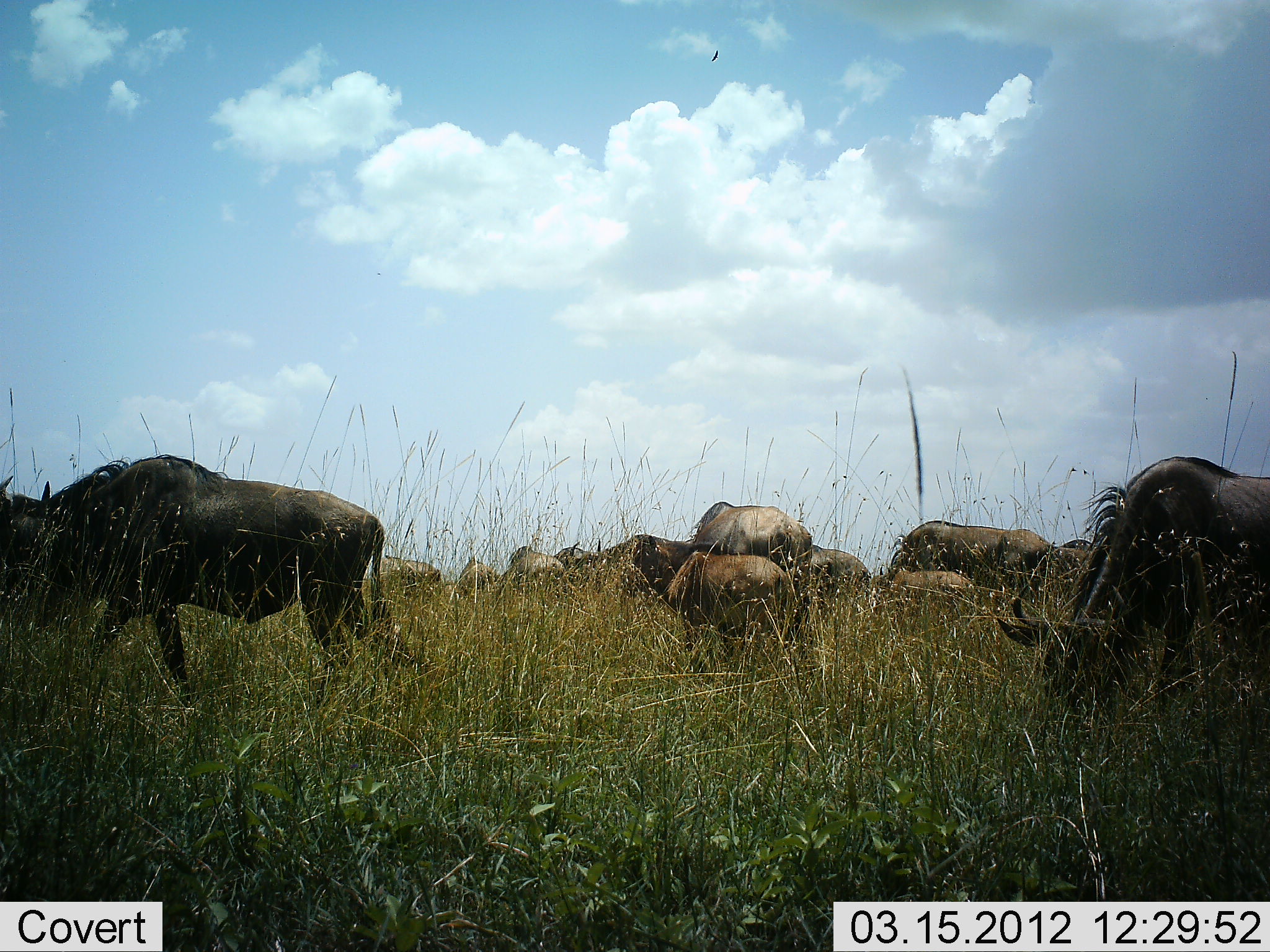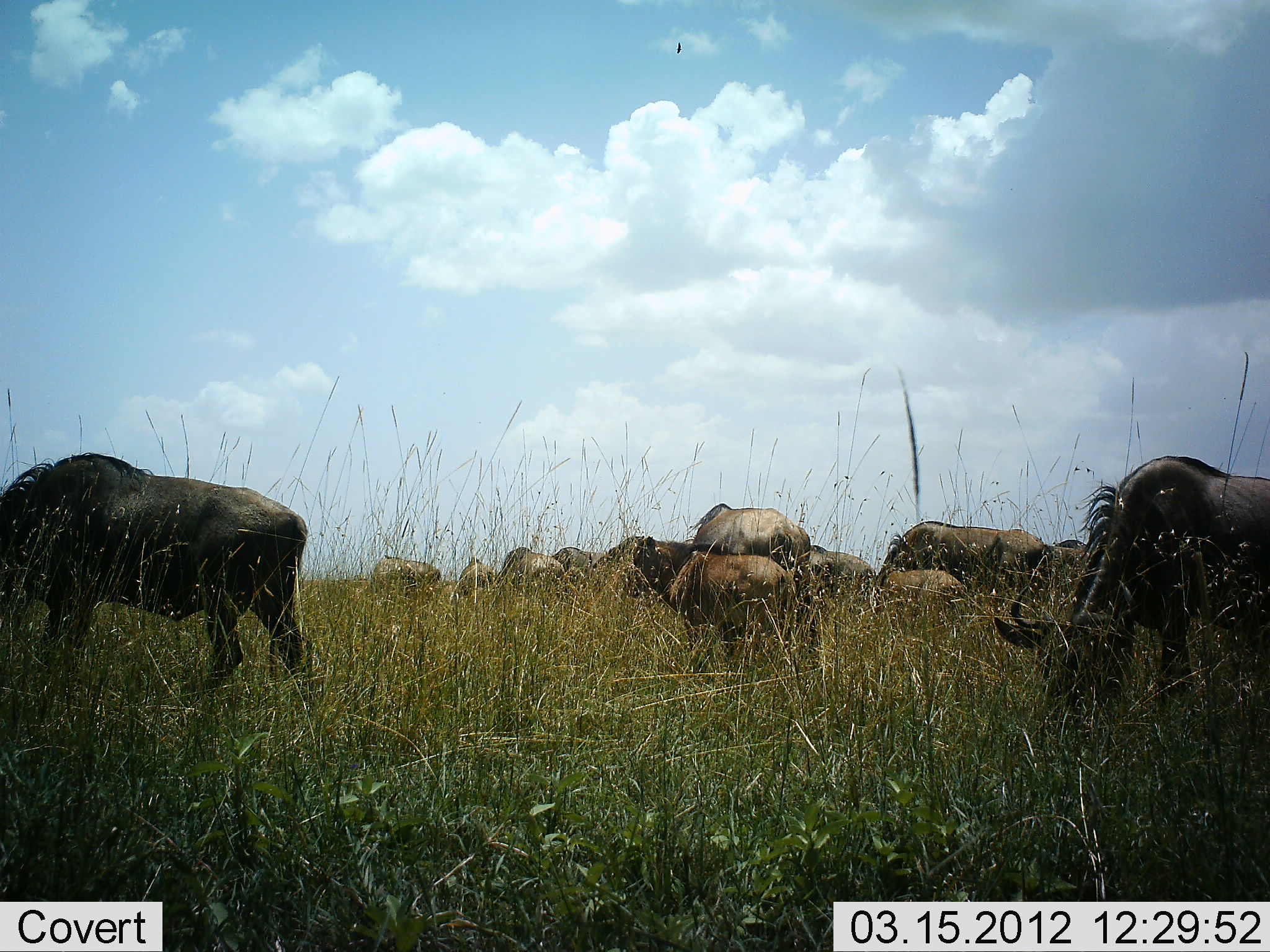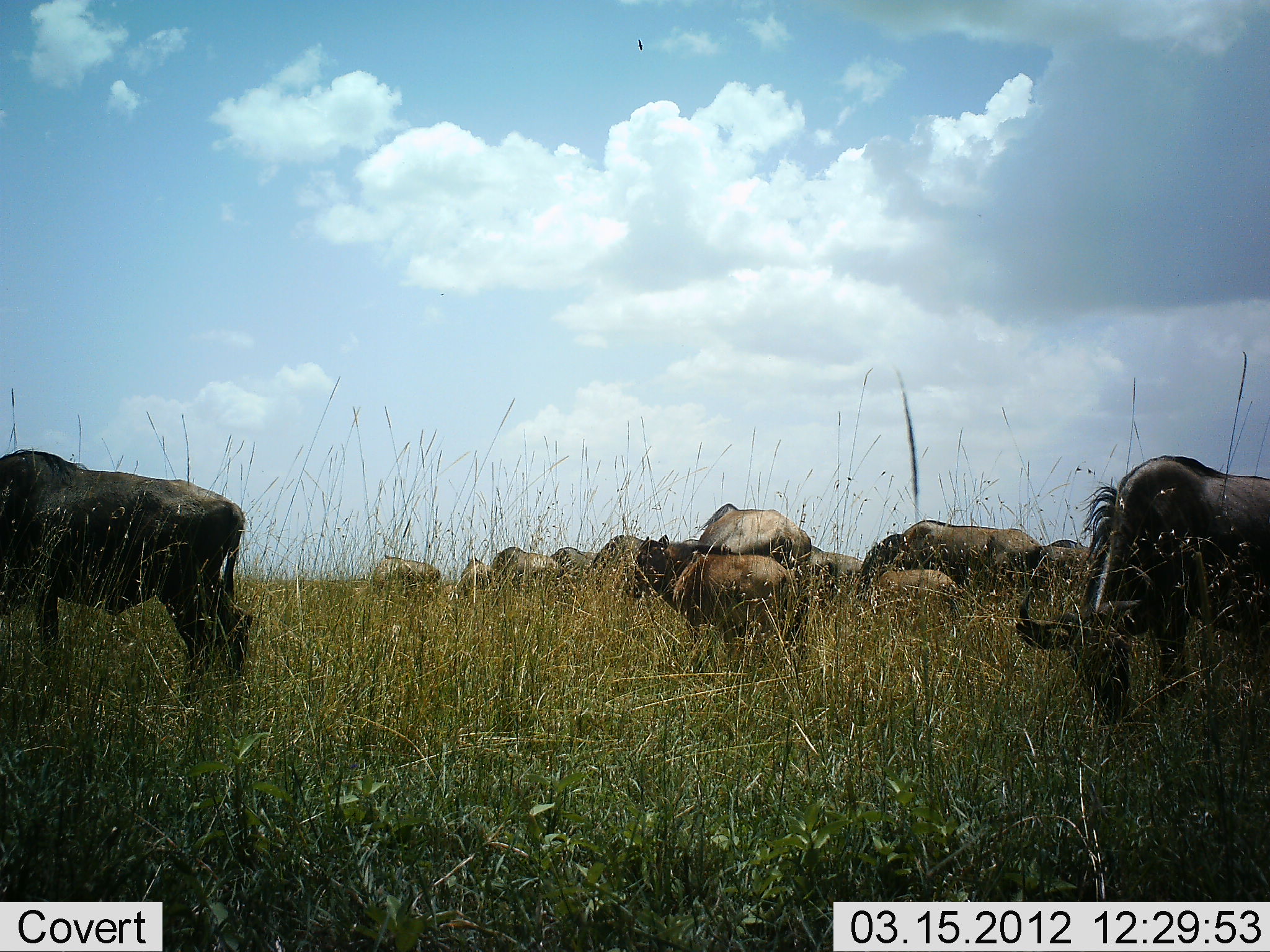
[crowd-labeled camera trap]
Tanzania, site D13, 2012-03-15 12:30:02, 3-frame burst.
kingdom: Animalia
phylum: Chordata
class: Mammalia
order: Artiodactyla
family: Bovidae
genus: Connochaetes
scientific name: Connochaetes taurinus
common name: blue wildebeest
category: wildebeest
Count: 11-50.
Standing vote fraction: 53%.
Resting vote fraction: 7%.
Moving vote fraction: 47%.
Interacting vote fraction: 7%.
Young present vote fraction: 60%.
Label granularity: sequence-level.